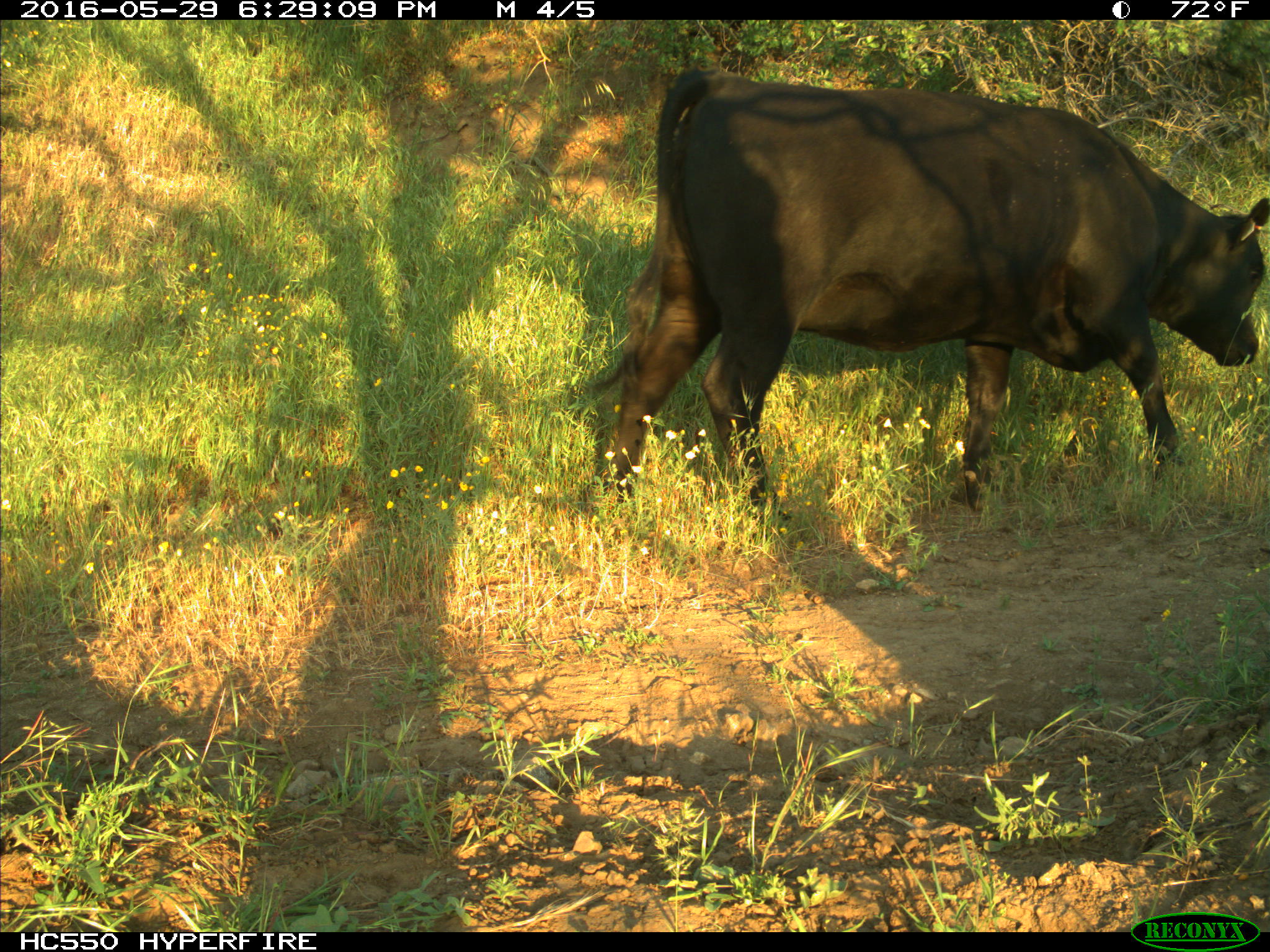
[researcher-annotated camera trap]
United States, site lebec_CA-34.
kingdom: Animalia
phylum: Chordata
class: Mammalia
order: Artiodactyla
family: Bovidae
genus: Bos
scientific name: Bos taurus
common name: domestic cow